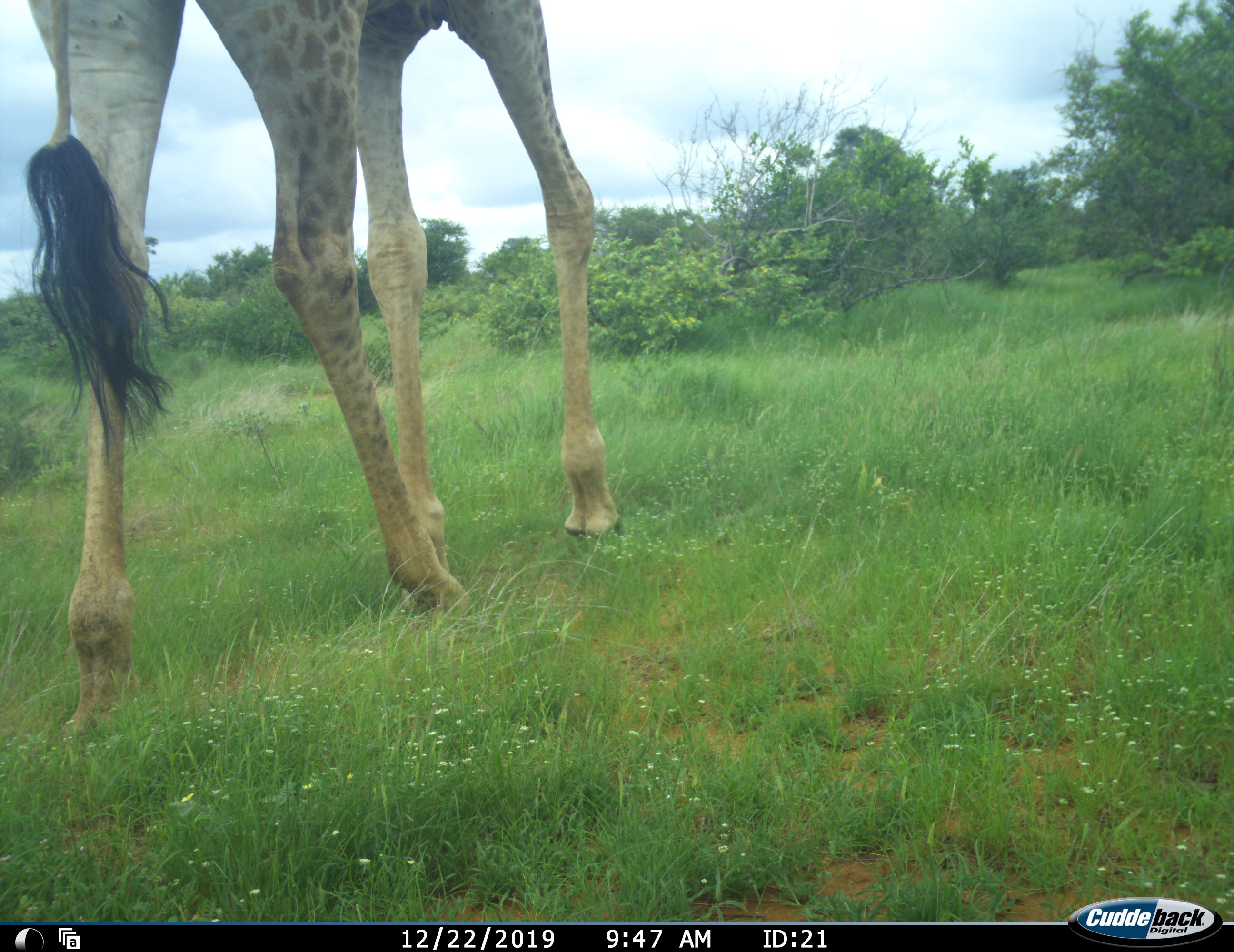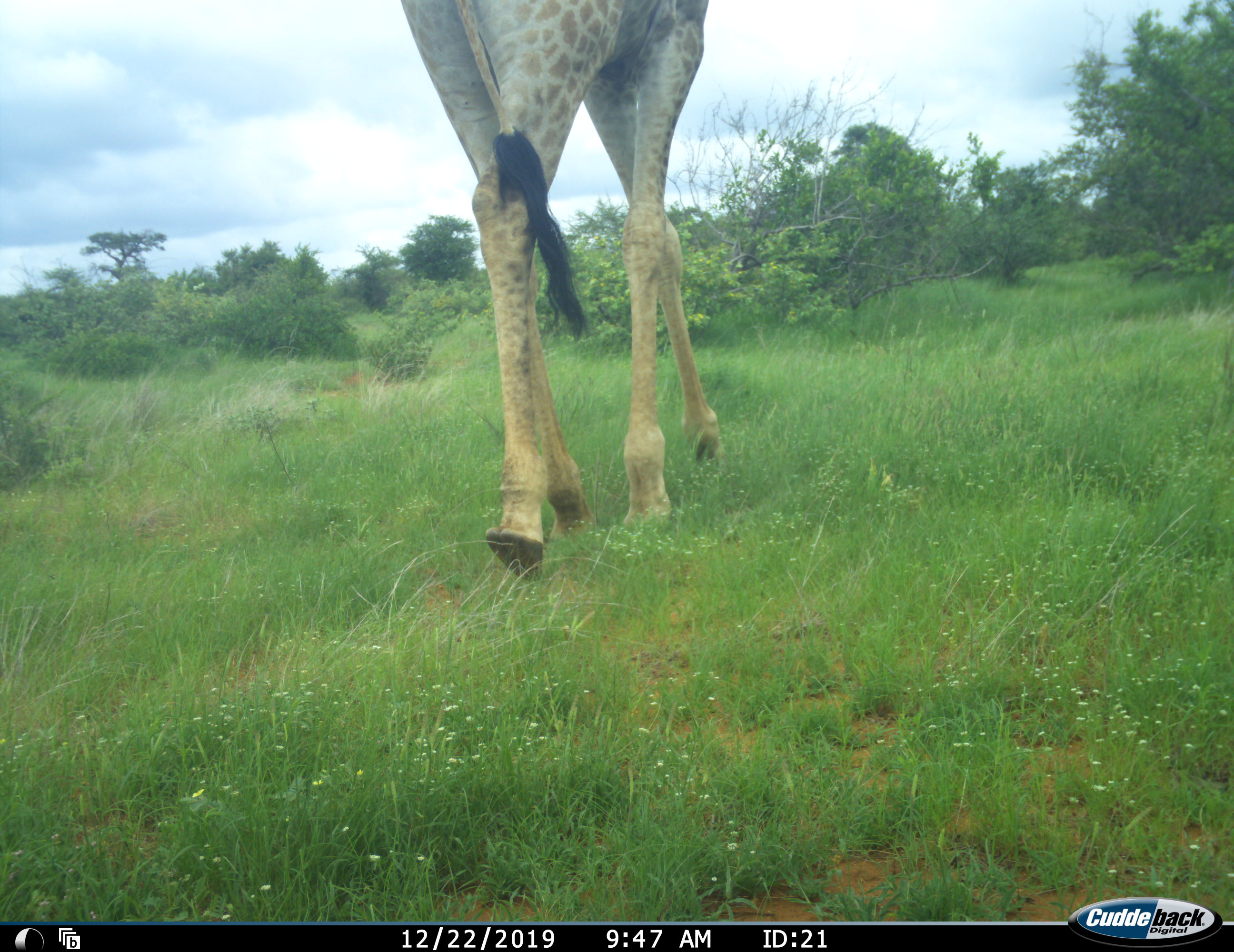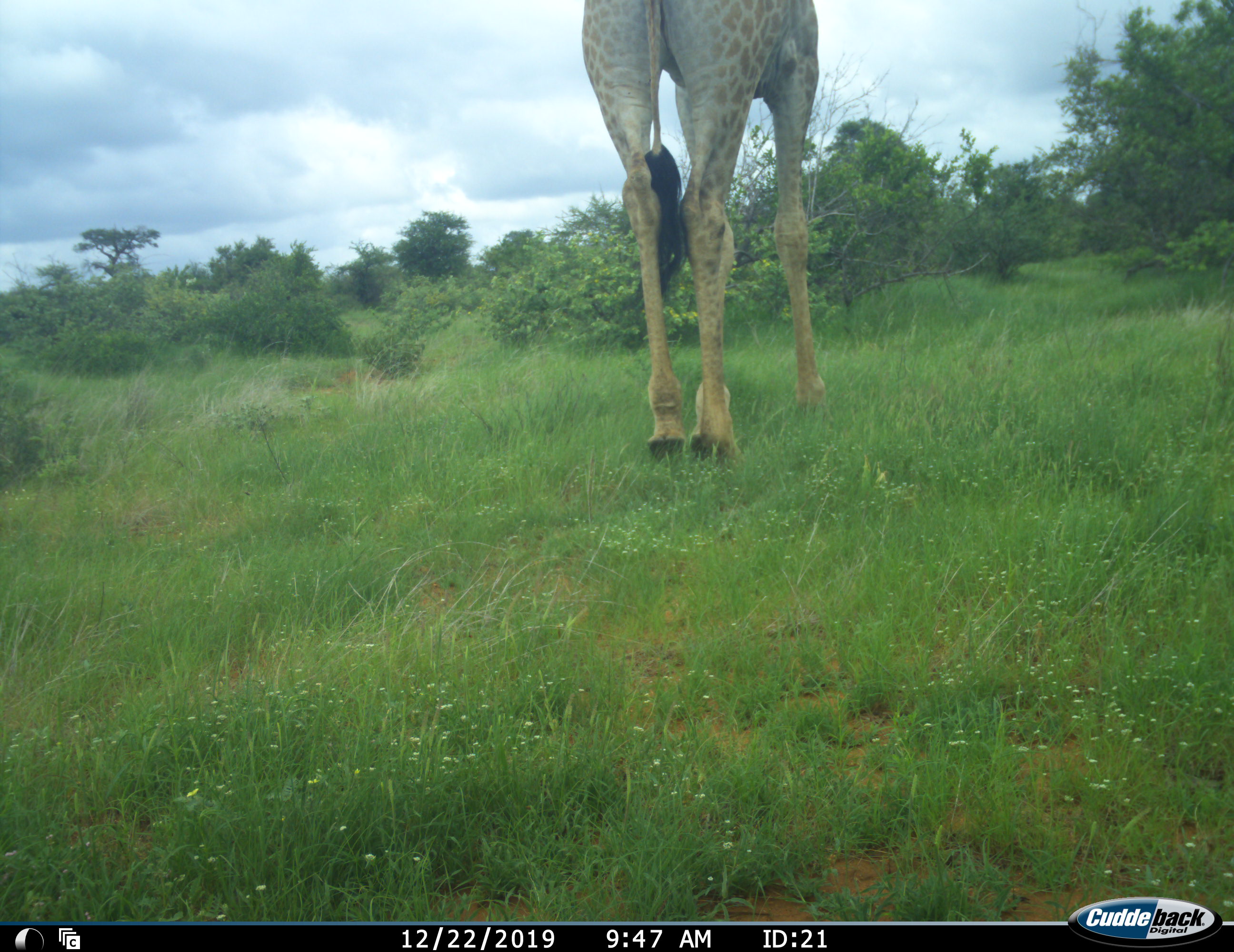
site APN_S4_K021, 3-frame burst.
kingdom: Animalia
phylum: Chordata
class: Mammalia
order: Artiodactyla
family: Giraffidae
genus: Giraffa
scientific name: Giraffa camelopardalis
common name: giraffe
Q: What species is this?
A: Giraffe (Giraffa camelopardalis).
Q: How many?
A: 1.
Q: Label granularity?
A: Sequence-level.